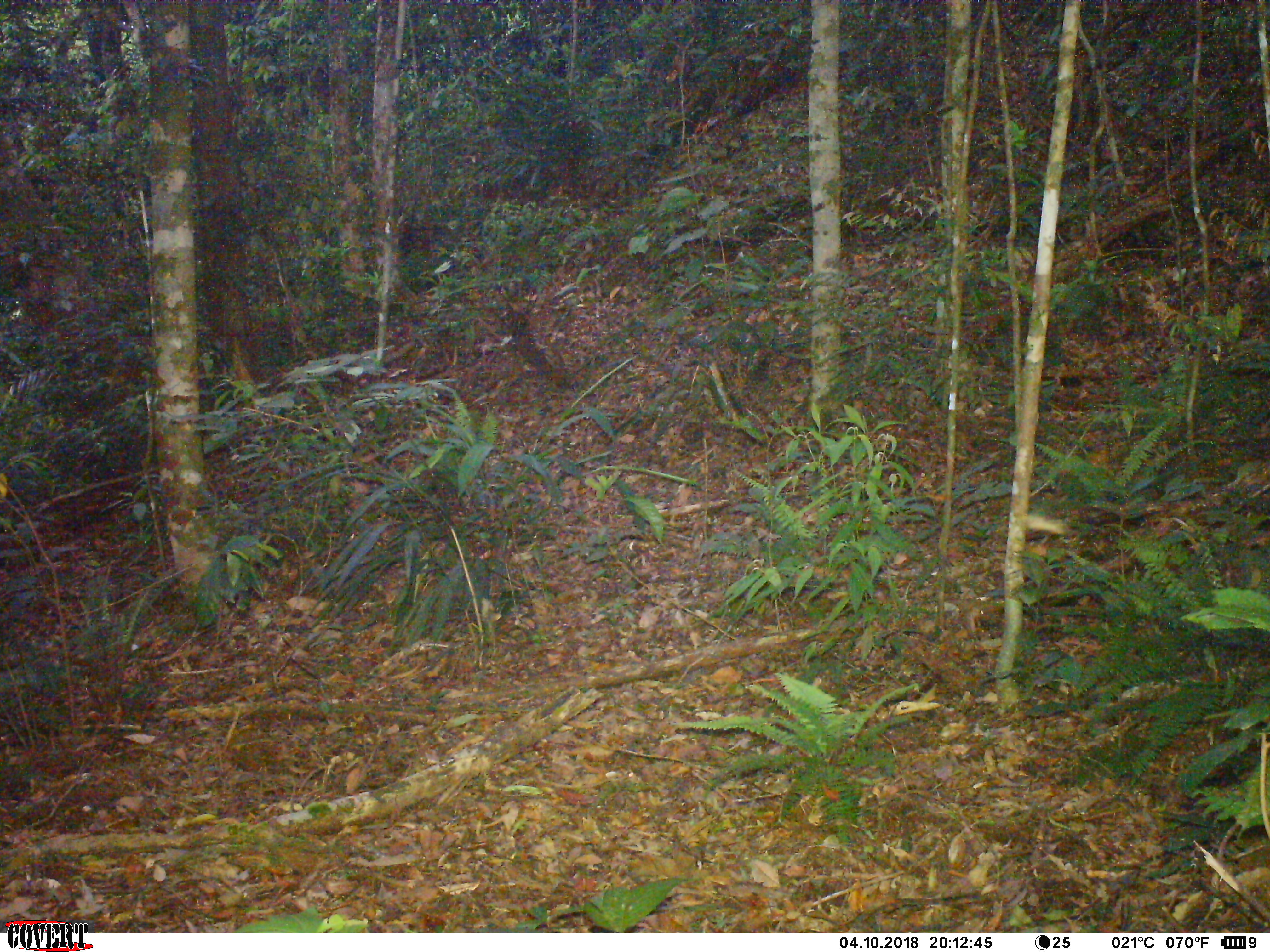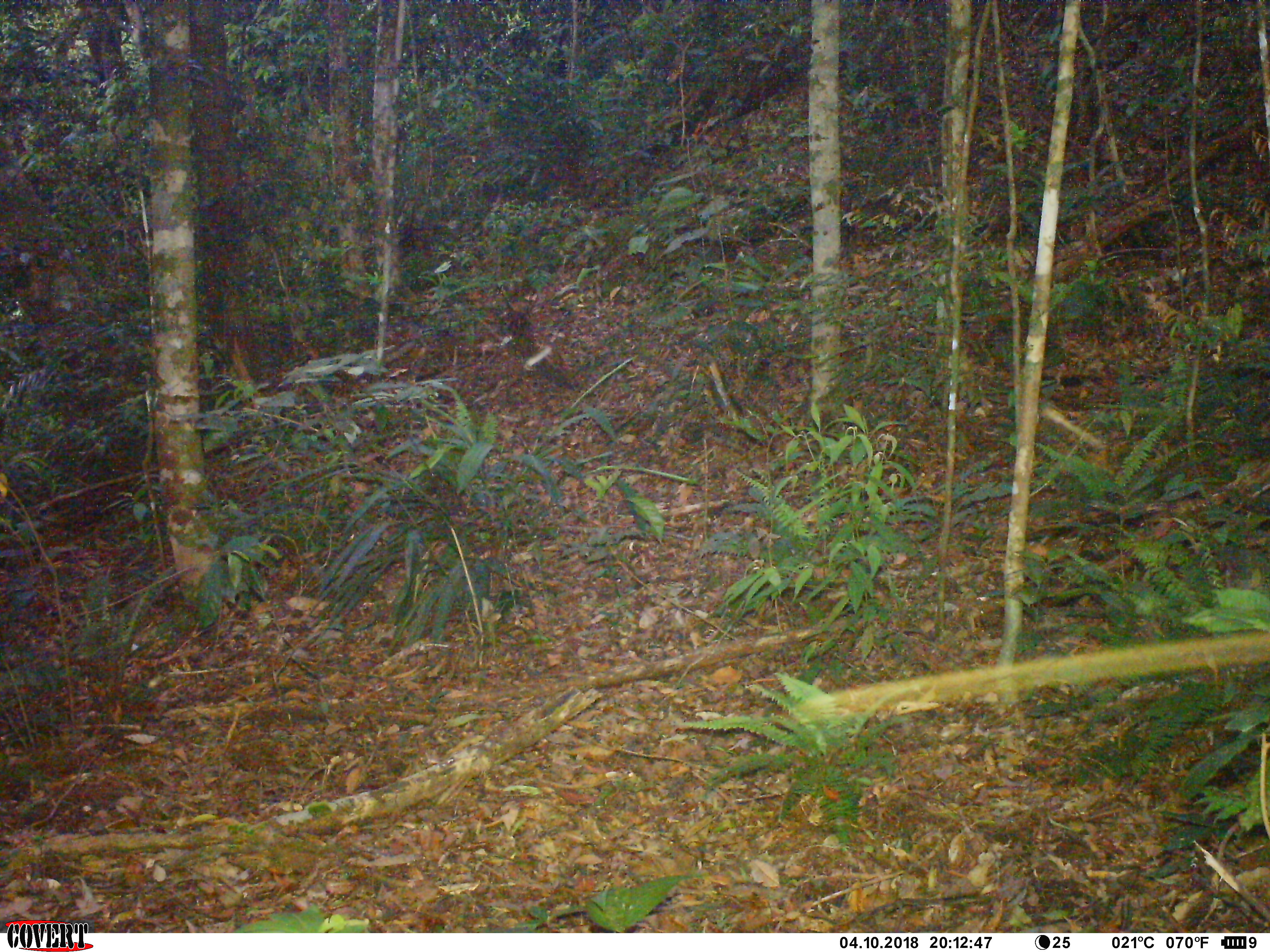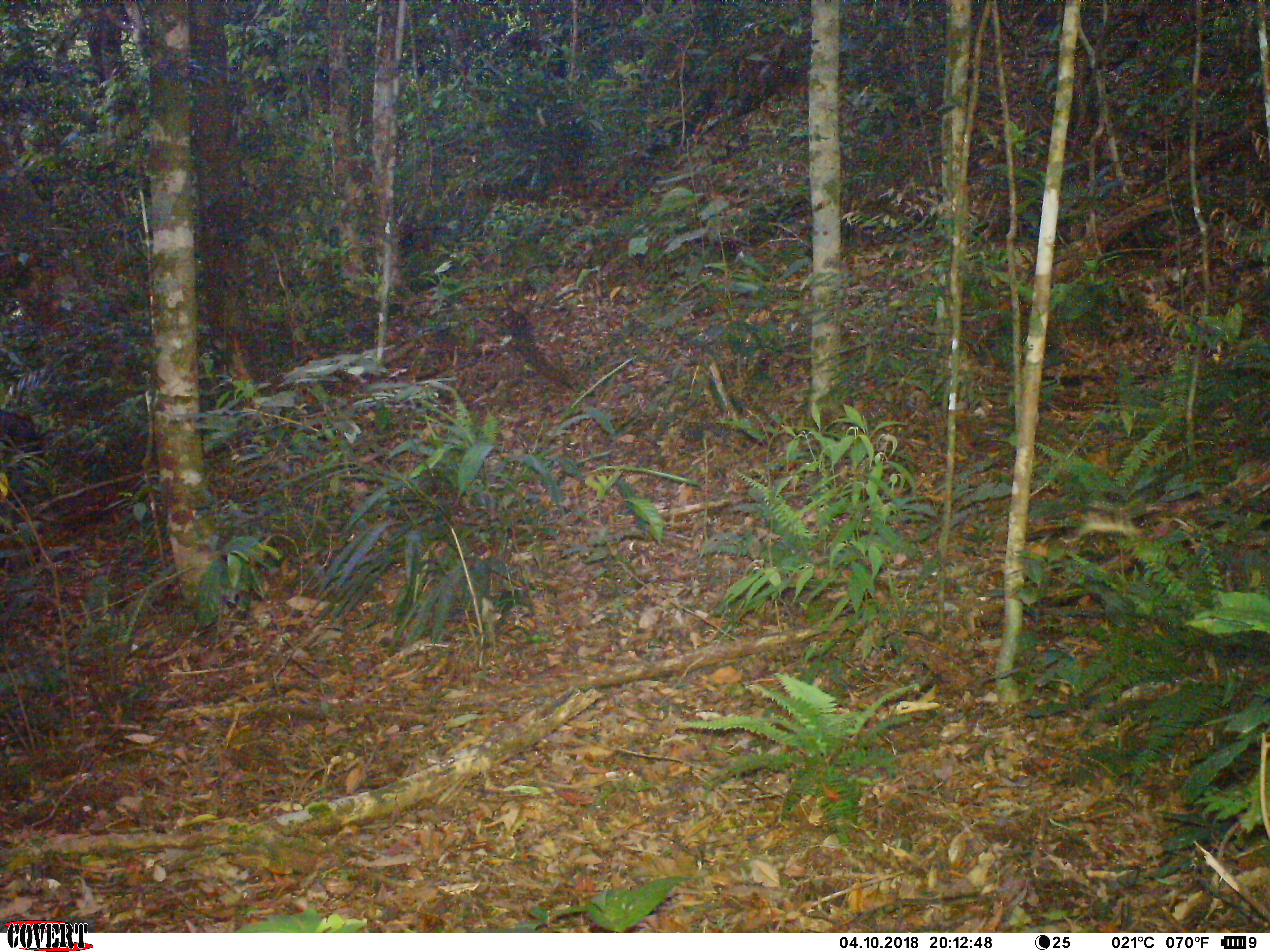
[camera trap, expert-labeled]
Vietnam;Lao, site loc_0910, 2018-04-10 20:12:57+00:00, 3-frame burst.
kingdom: Animalia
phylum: Chordata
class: Mammalia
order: Artiodactyla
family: Suidae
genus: Sus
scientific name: Sus scrofa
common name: eurasian wild pig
Eurasian wild pig (Sus scrofa). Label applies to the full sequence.